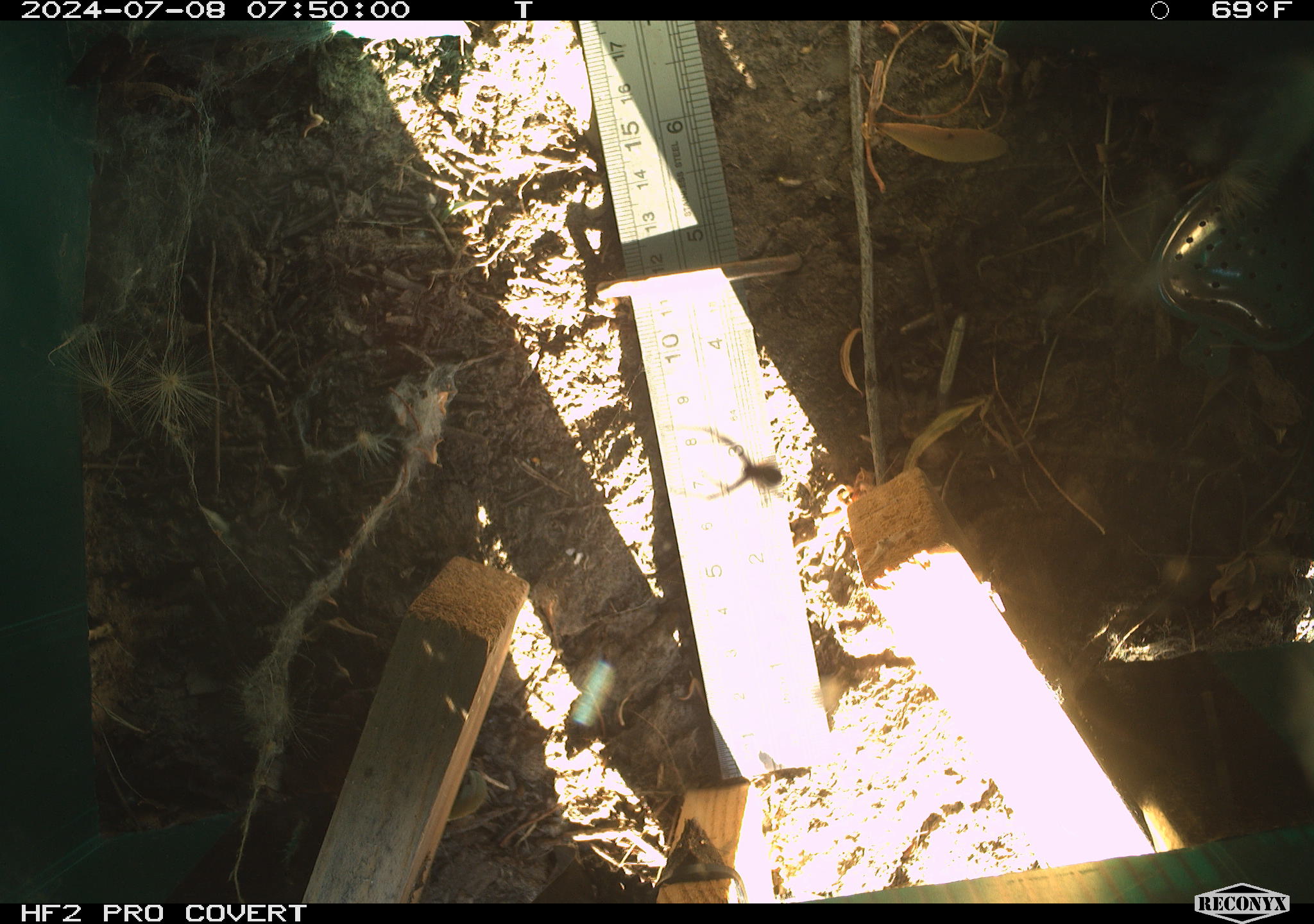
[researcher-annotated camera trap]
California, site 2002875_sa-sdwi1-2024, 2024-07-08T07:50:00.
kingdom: Animalia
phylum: Arthropoda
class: Arachnida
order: Araneae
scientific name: Araneae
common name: spider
Spider (Araneae).